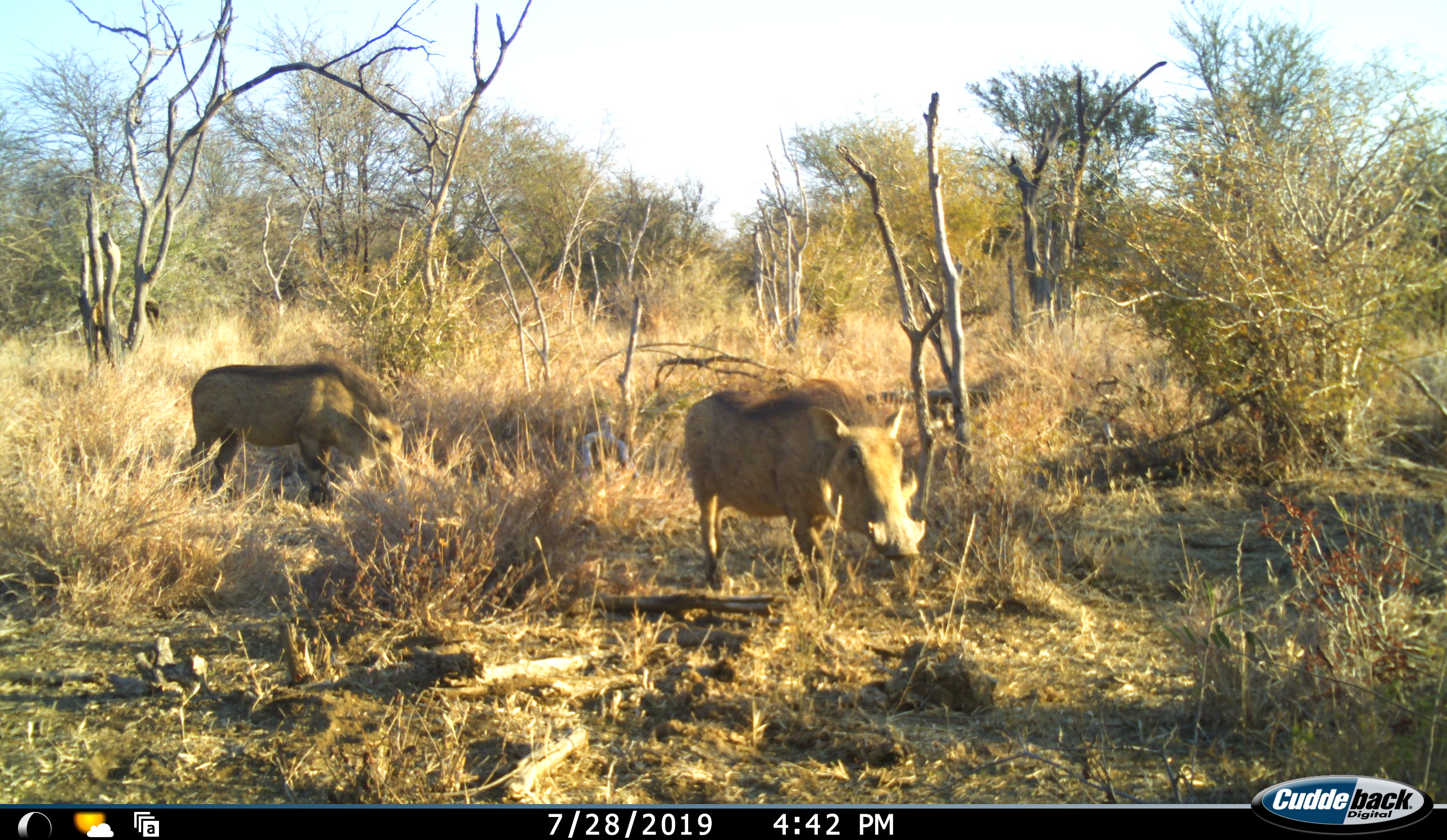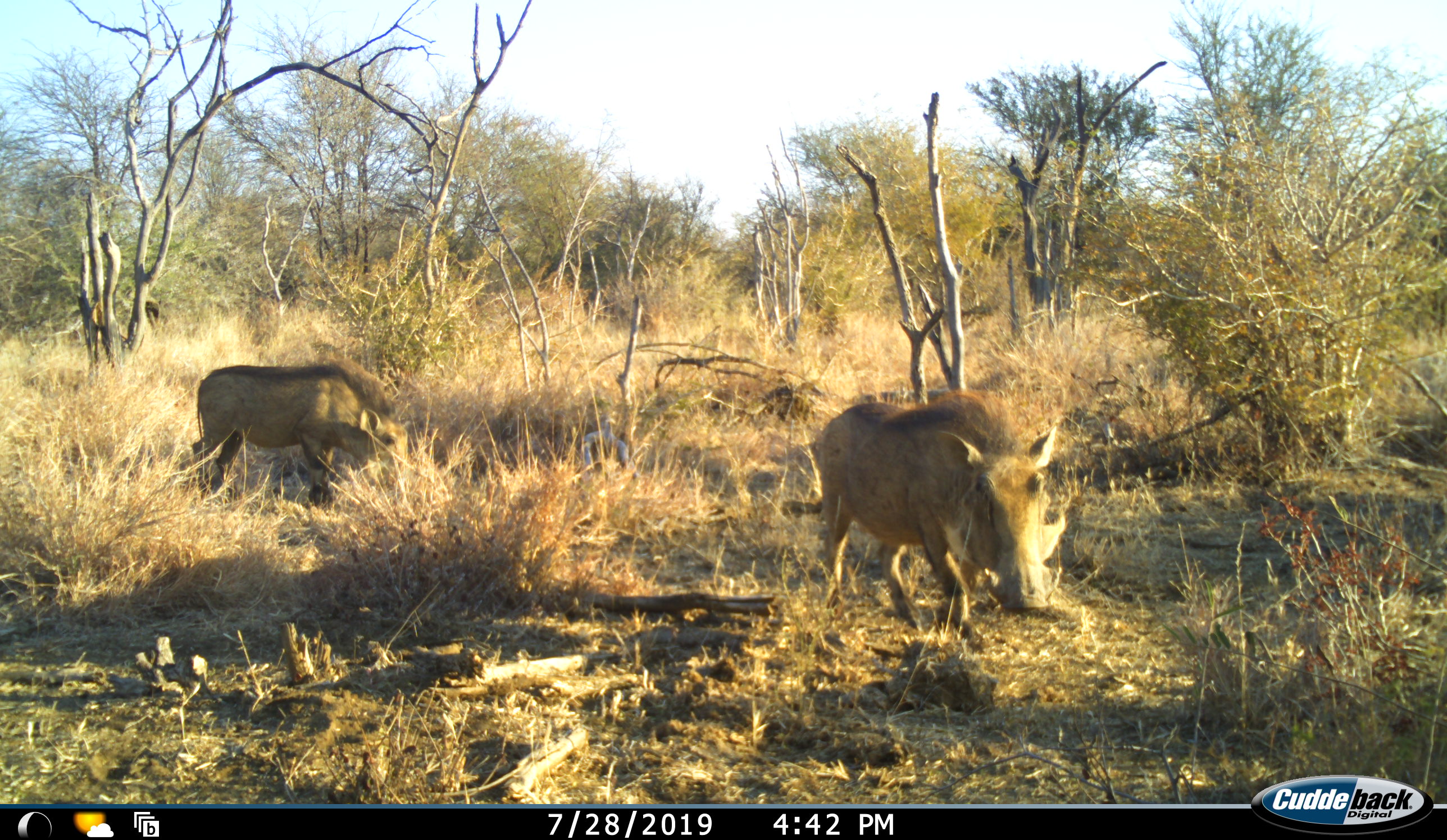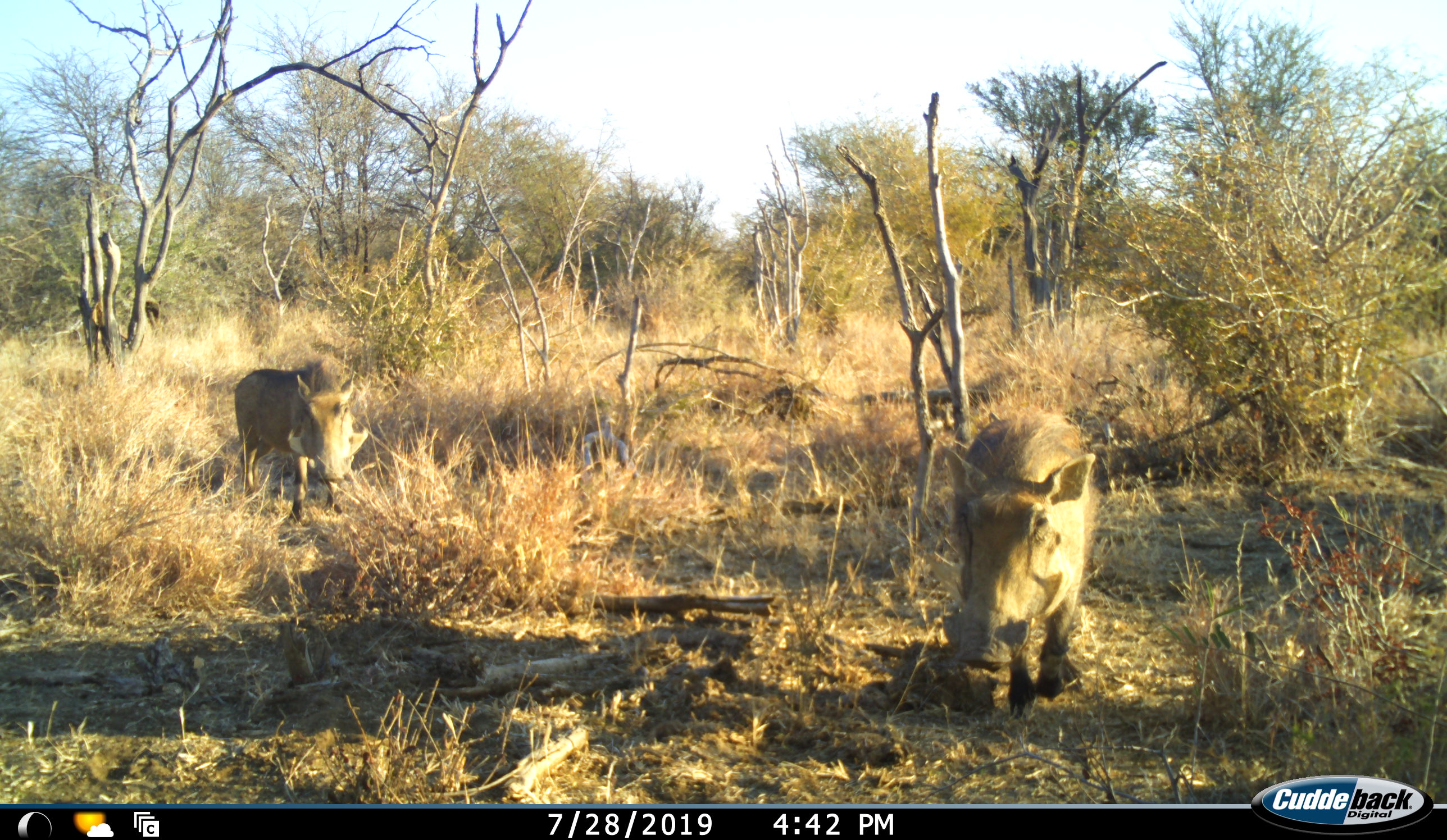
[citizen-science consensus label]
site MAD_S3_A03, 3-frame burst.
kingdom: Animalia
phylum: Chordata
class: Mammalia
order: Artiodactyla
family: Suidae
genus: Phacochoerus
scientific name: Phacochoerus africanus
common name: warthog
Warthog (Phacochoerus africanus), count 2. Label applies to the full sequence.